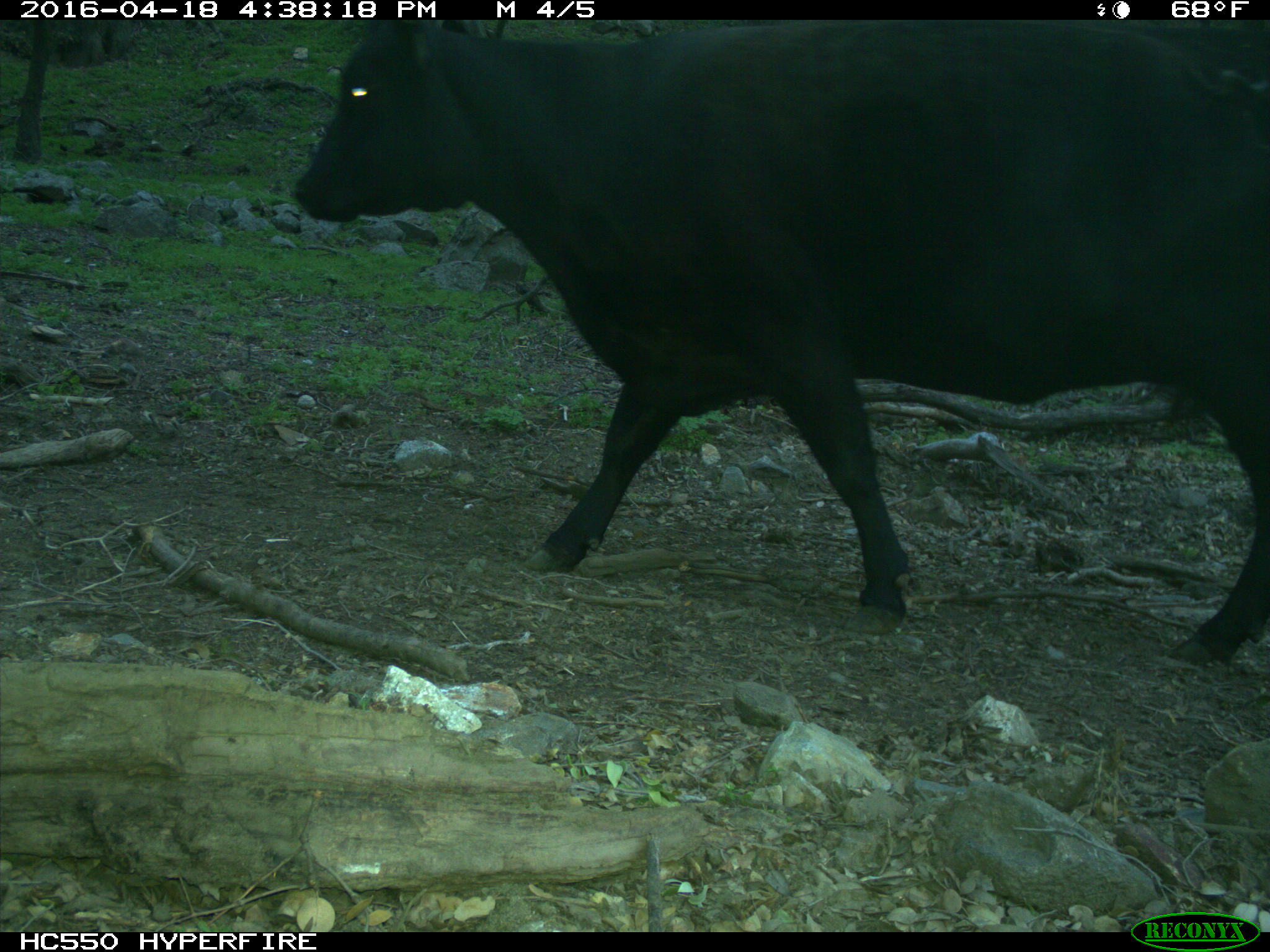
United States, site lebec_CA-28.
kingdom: Animalia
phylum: Chordata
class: Mammalia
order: Artiodactyla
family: Bovidae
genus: Bos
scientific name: Bos taurus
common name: domestic cow